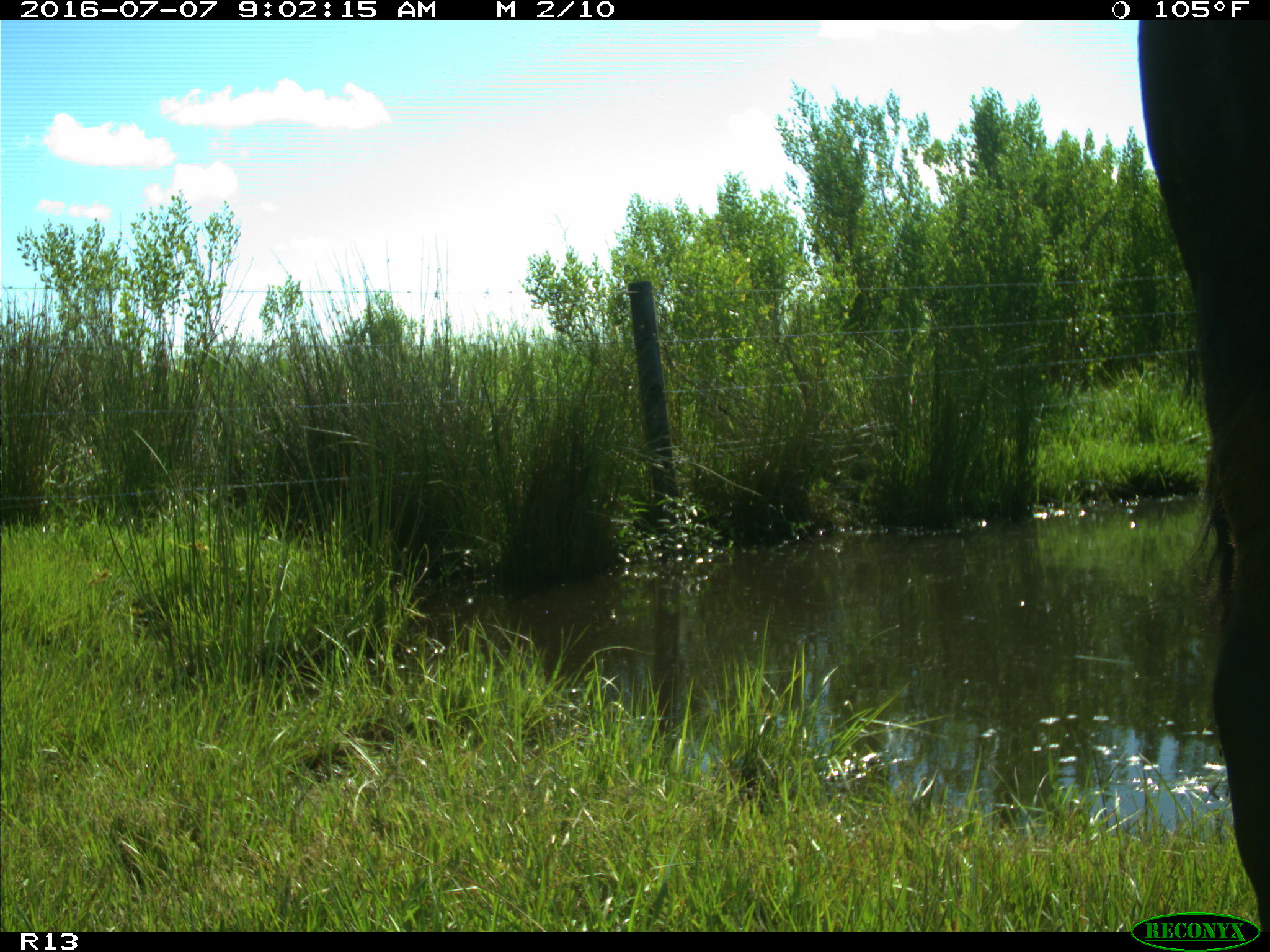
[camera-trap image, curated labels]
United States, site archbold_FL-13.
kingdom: Animalia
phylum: Chordata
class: Mammalia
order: Artiodactyla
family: Bovidae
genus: Bos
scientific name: Bos taurus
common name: domestic cow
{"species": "Bos taurus (domestic cow)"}